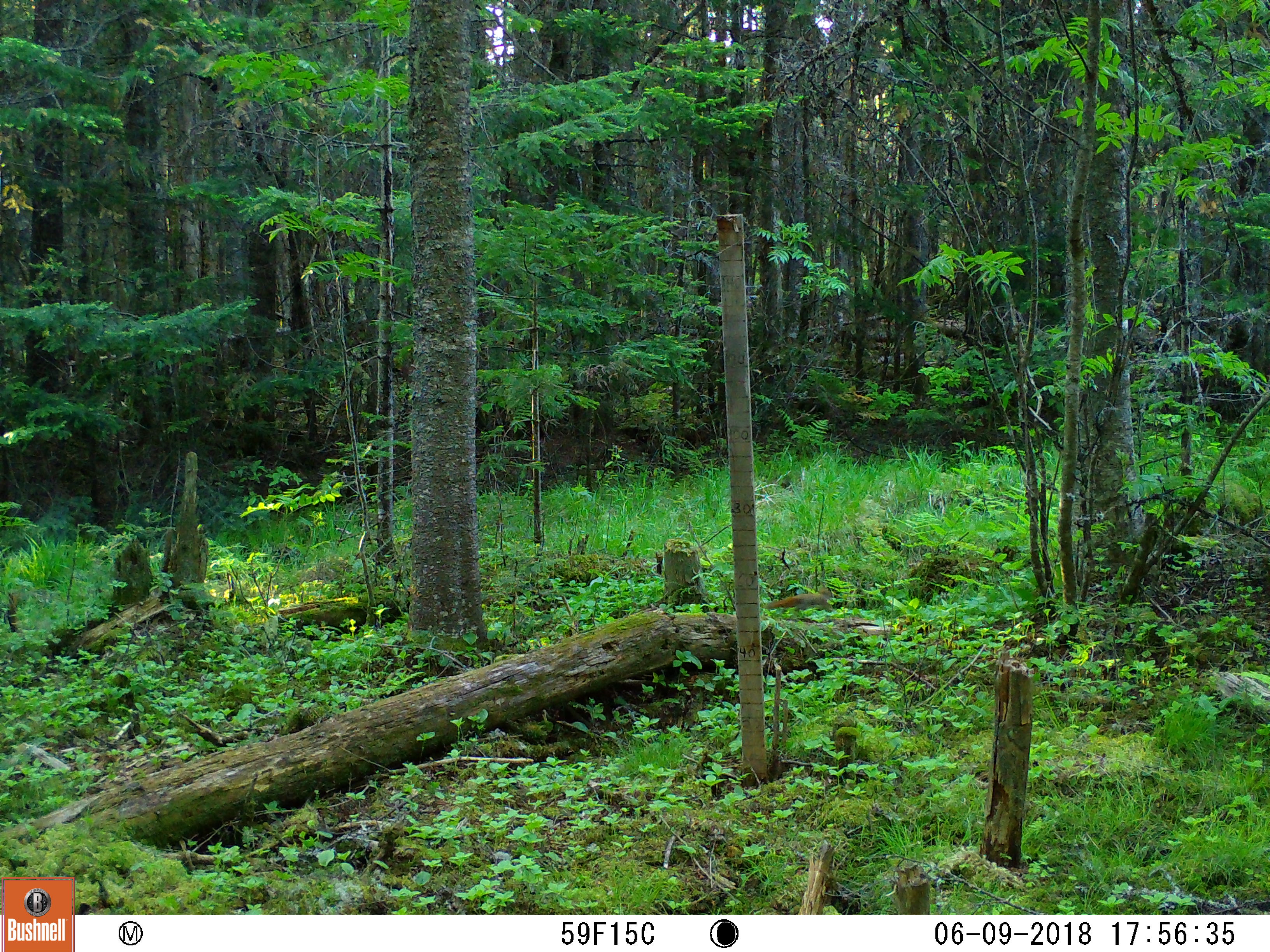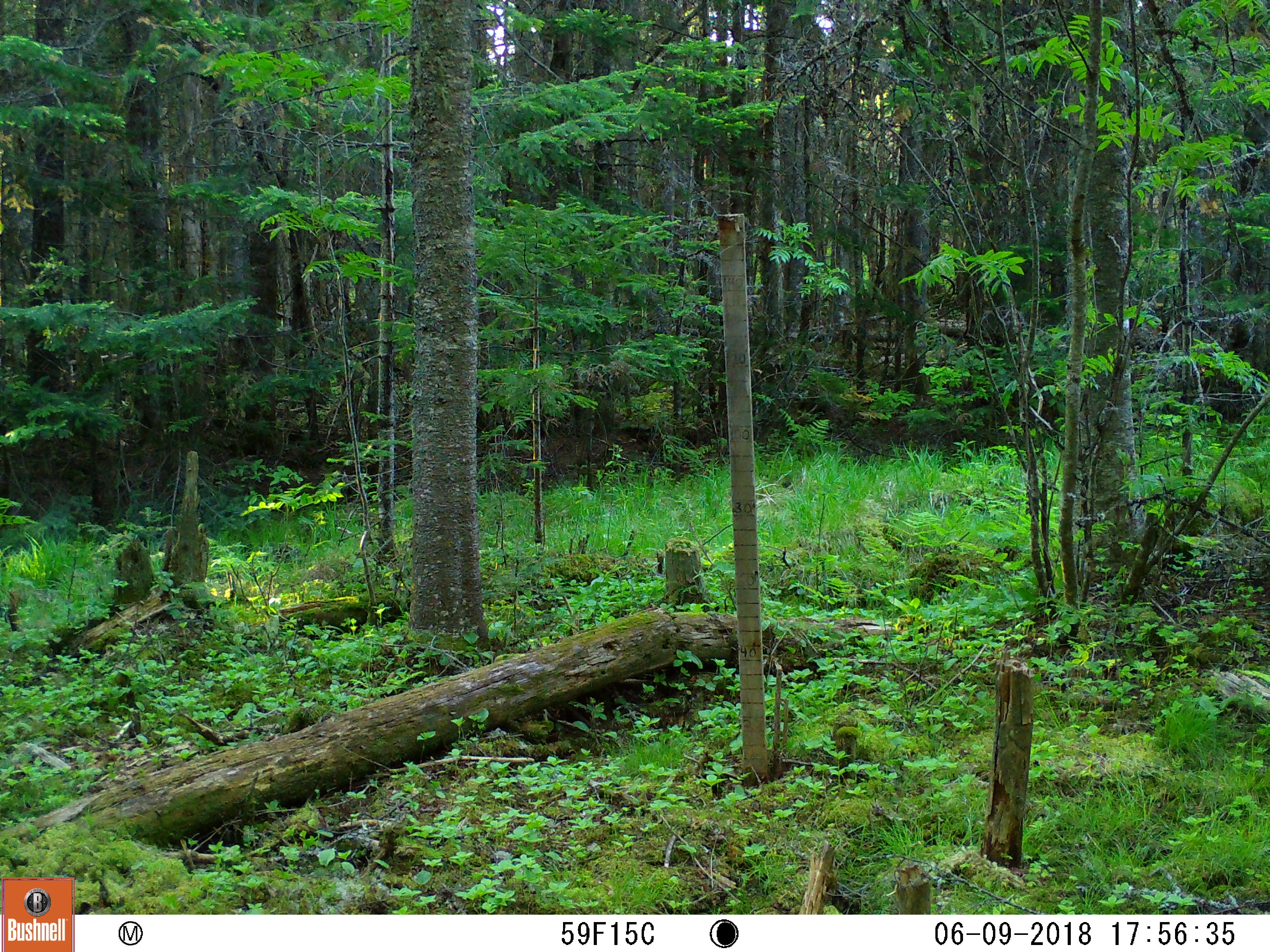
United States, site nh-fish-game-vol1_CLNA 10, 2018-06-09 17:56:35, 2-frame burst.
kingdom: Animalia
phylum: Chordata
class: Mammalia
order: Rodentia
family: Sciuridae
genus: Tamiasciurus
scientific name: Tamiasciurus hudsonicus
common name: red squirrel